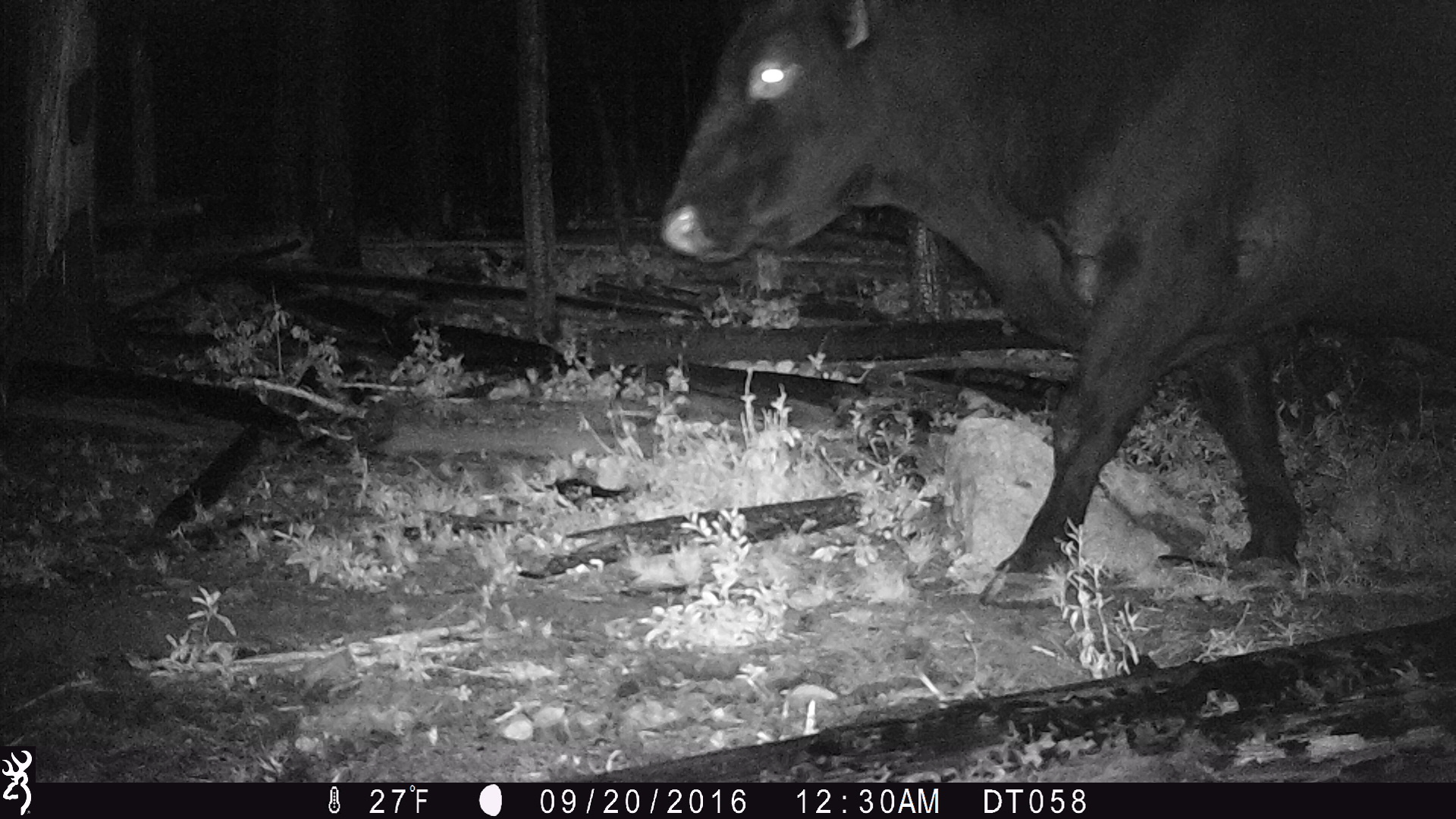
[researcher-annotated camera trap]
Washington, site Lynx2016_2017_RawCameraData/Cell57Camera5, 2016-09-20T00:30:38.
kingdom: Animalia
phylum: Chordata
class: Mammalia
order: Artiodactyla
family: Bovidae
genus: Bos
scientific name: Bos taurus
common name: domestic cattle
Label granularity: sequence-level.